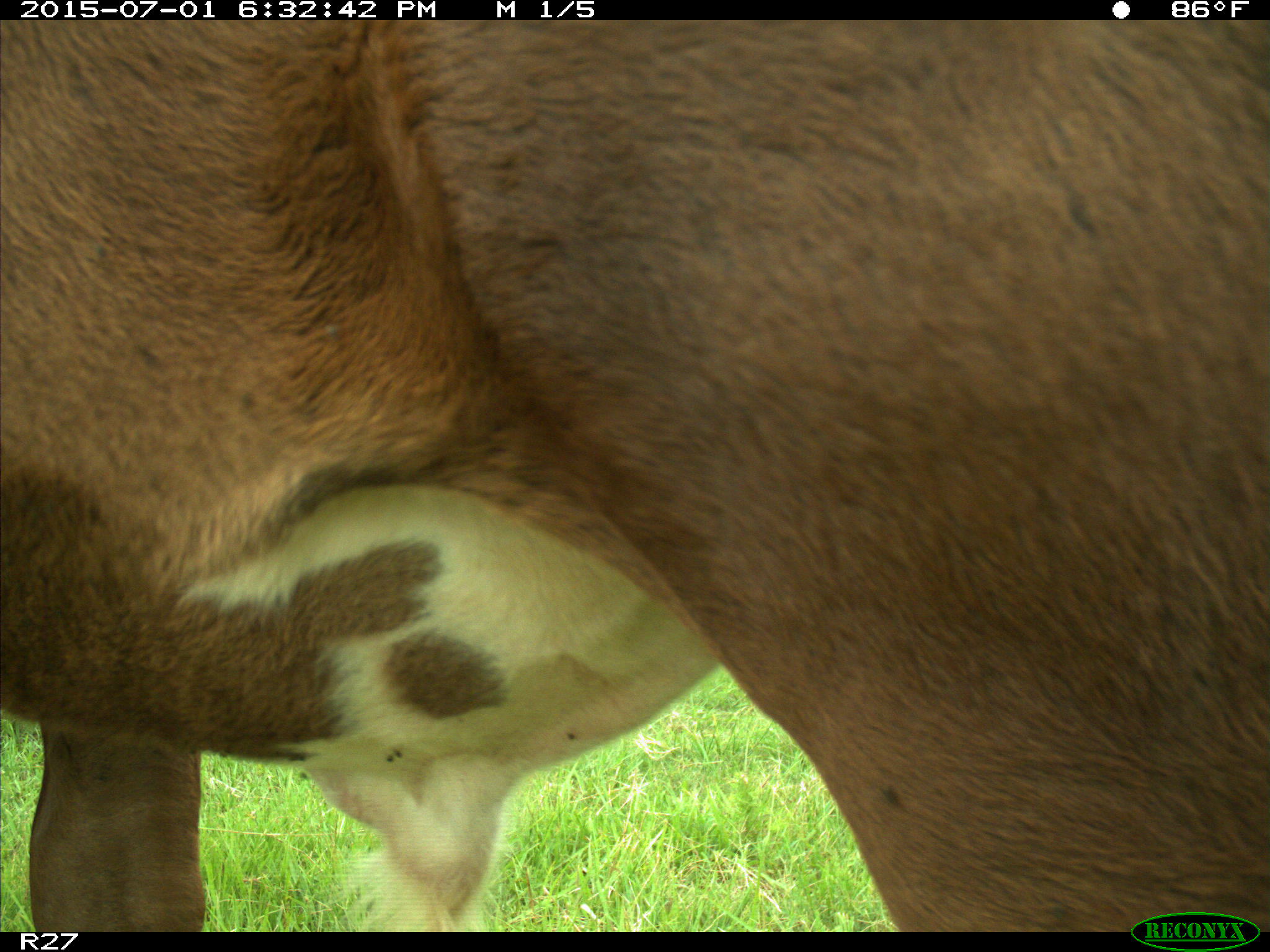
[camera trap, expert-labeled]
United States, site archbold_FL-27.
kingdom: Animalia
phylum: Chordata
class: Mammalia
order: Artiodactyla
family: Bovidae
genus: Bos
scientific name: Bos taurus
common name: domestic cow